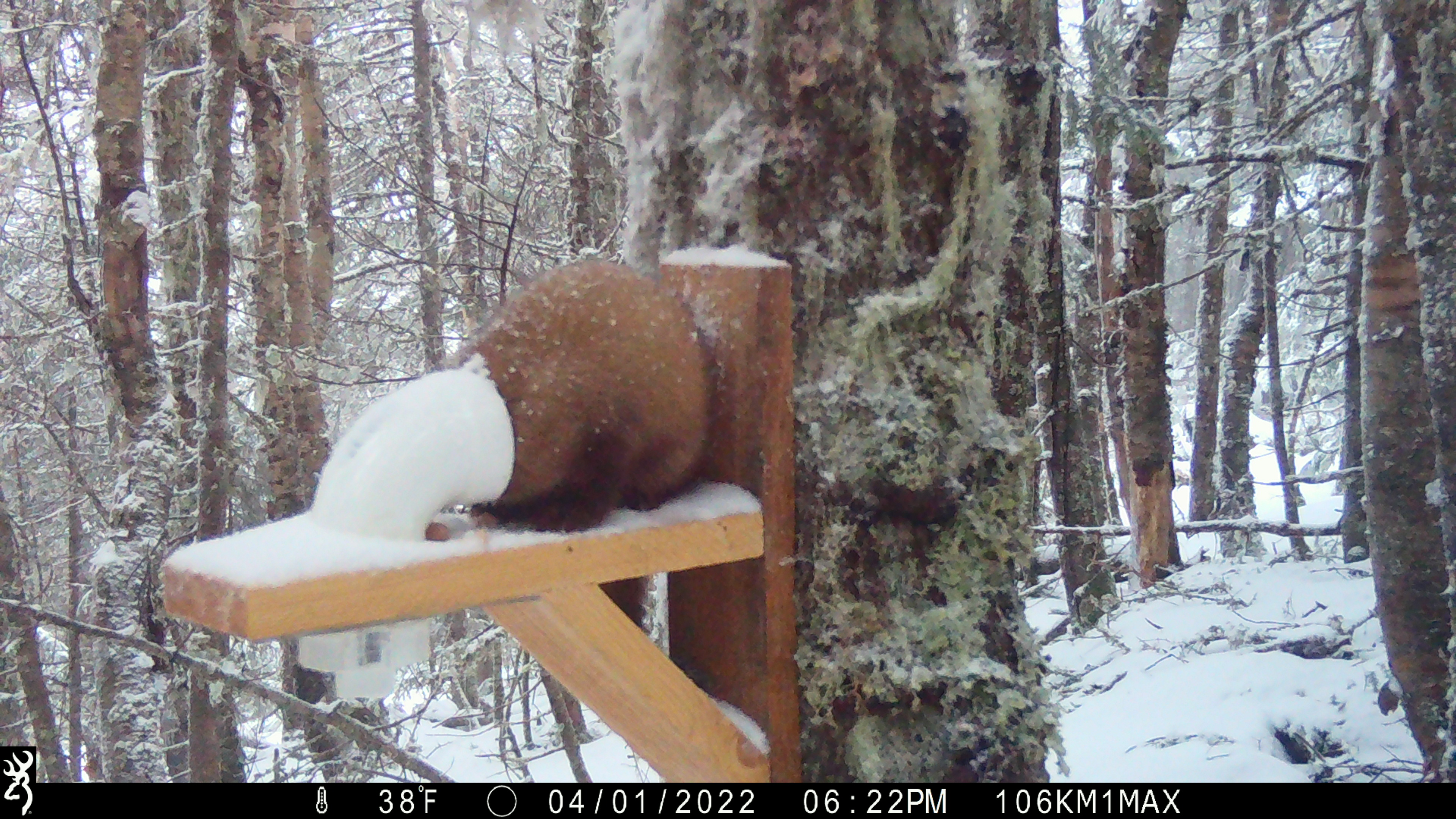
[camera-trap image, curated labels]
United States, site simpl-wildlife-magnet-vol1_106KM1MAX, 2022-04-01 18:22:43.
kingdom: Animalia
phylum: Chordata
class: Mammalia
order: Carnivora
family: Mustelidae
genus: Martes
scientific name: Martes americana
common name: american marten